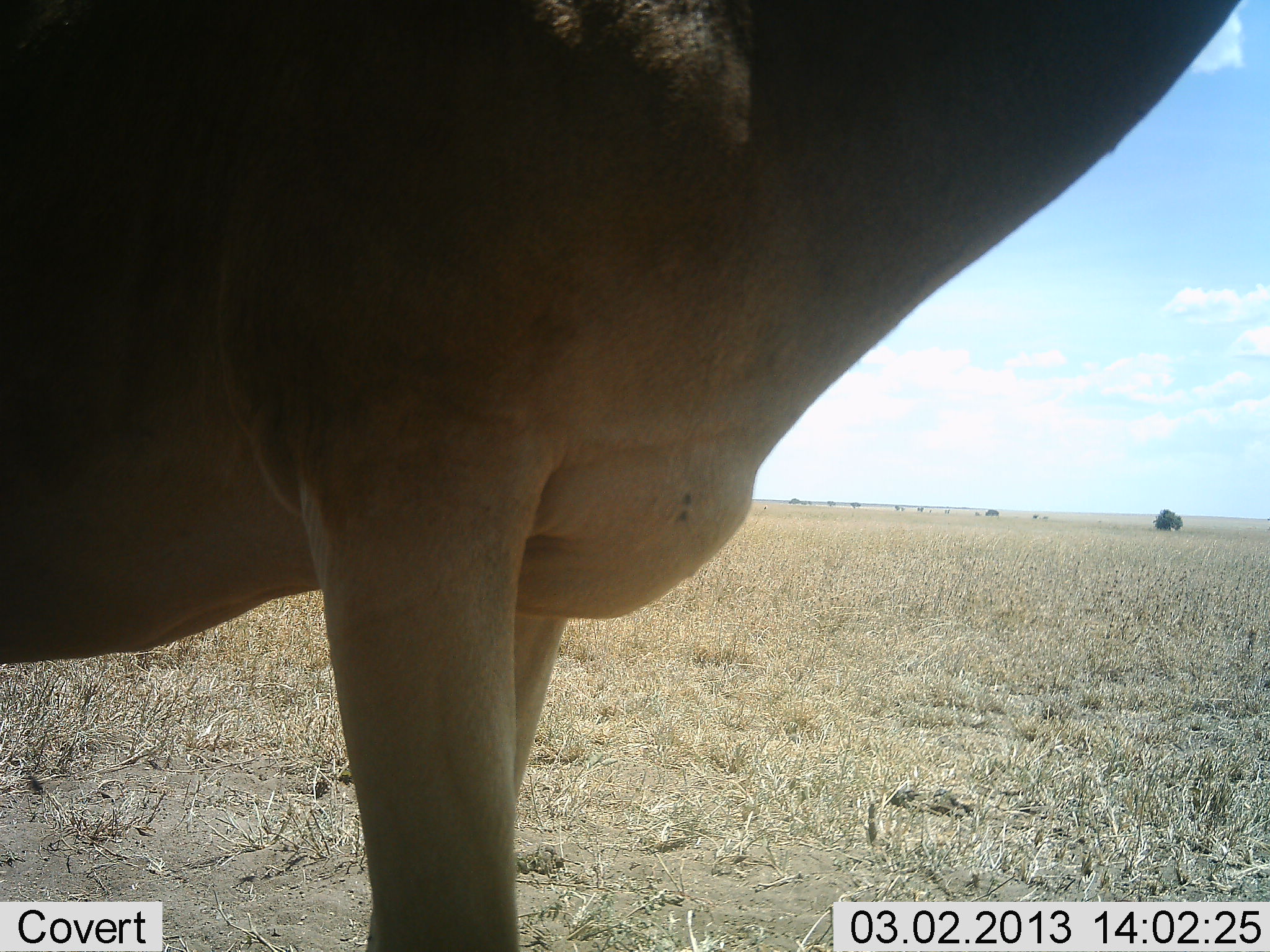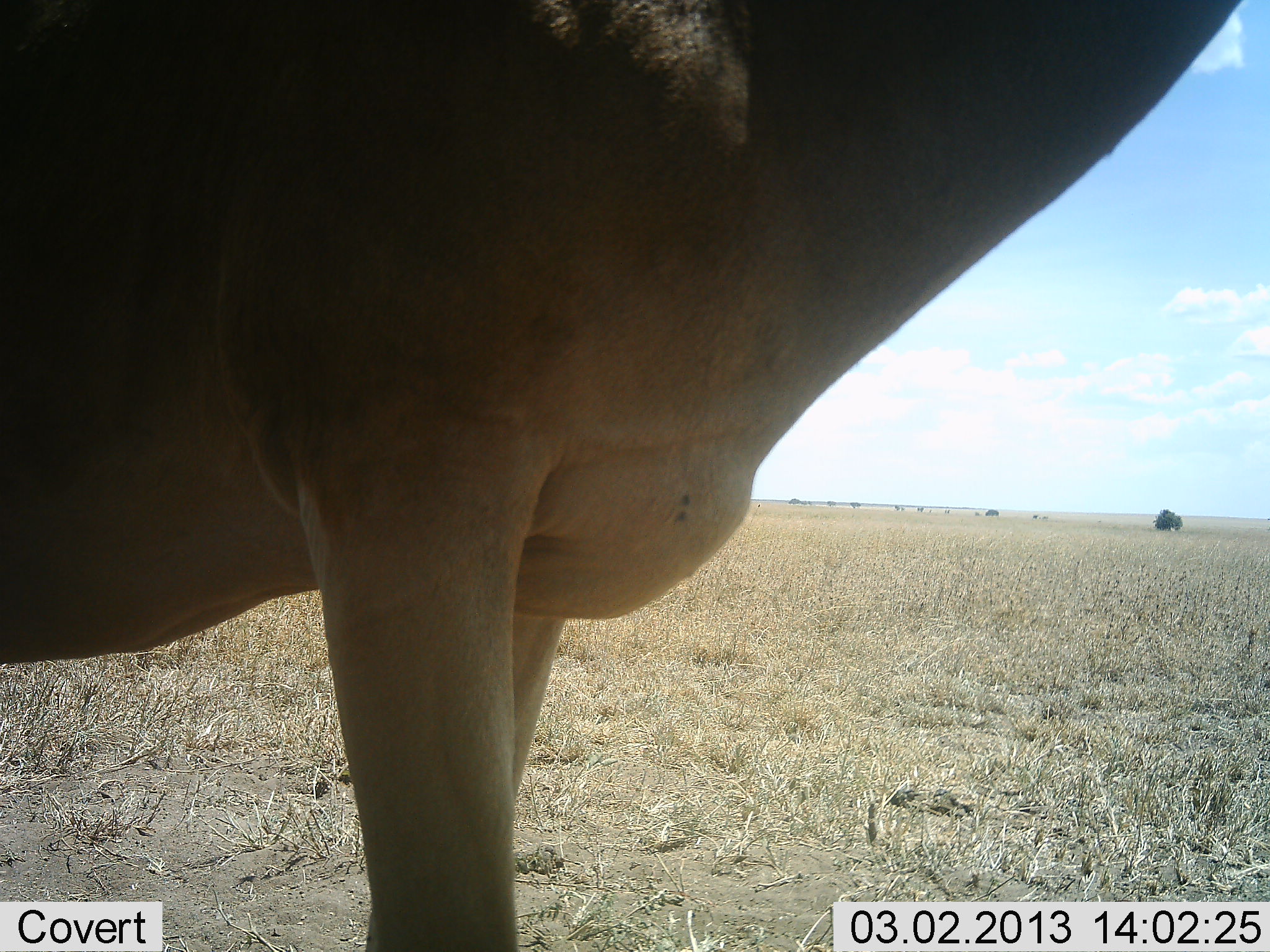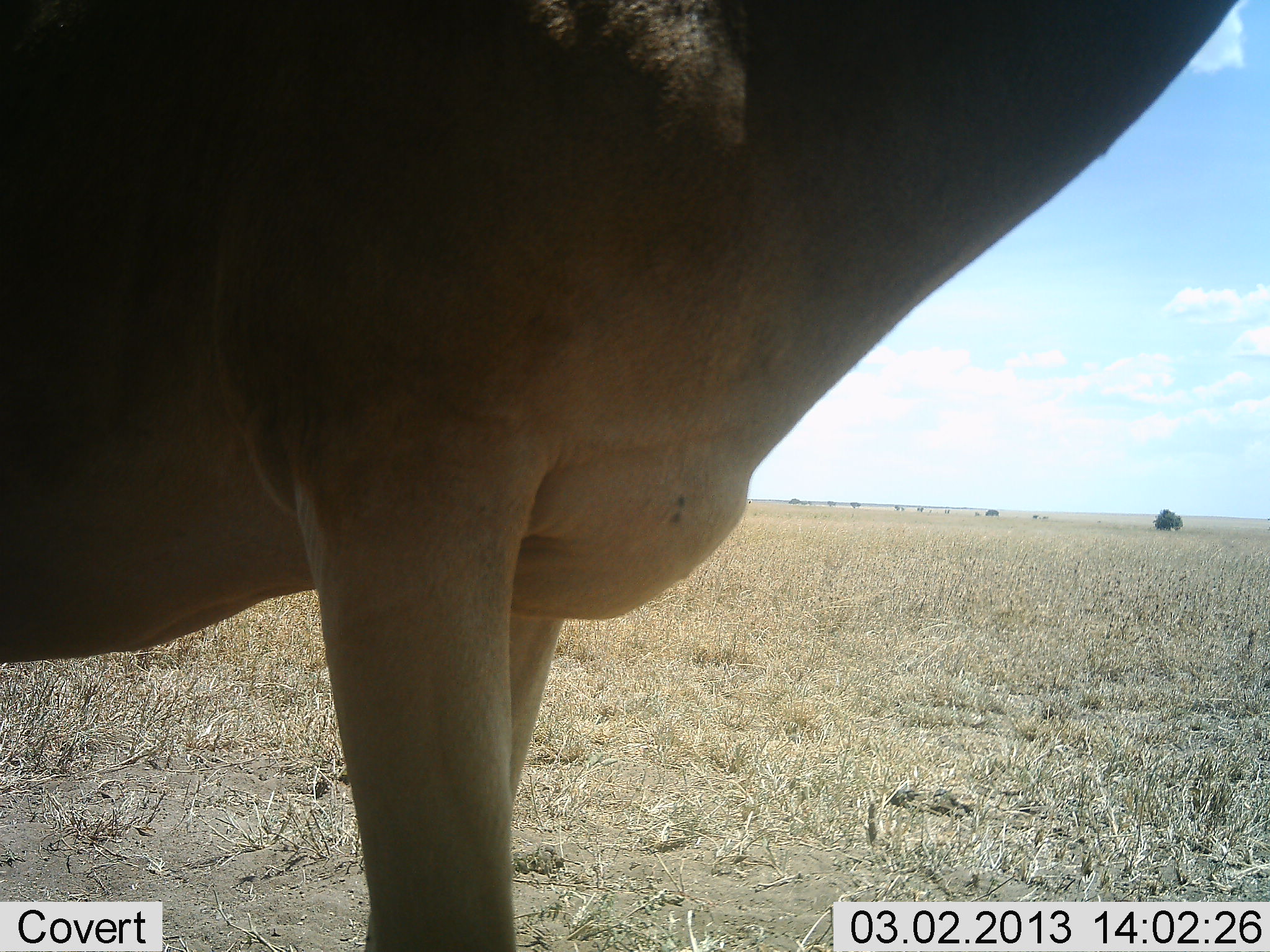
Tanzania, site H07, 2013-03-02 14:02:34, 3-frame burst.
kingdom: Animalia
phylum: Chordata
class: Mammalia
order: Artiodactyla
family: Bovidae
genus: Alcelaphus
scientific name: Alcelaphus buselaphus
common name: hartebeest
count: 1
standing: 100%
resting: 6%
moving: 0%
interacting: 0%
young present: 0%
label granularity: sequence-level